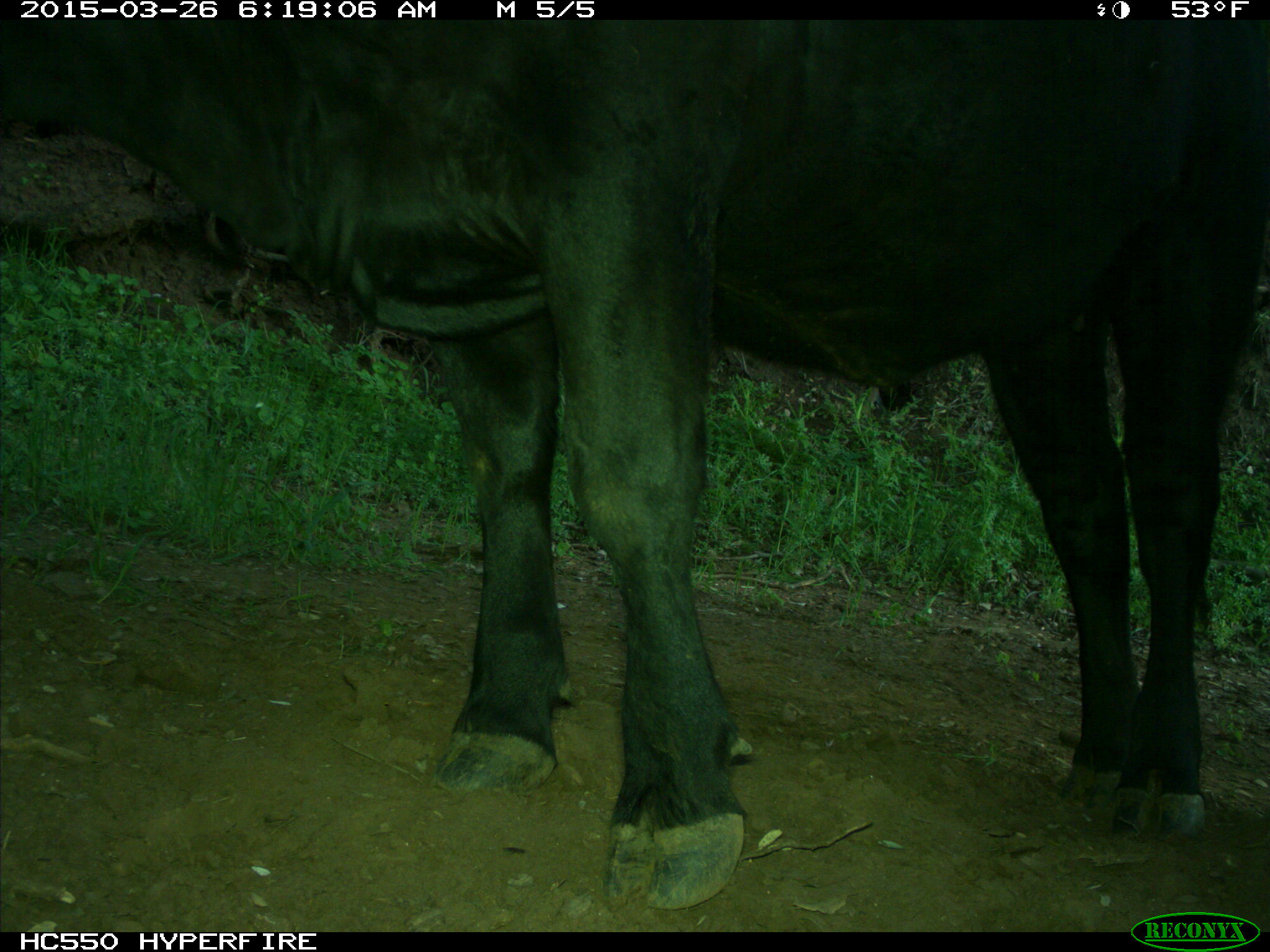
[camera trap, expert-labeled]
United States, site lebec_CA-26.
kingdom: Animalia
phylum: Chordata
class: Mammalia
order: Artiodactyla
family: Bovidae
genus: Bos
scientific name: Bos taurus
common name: domestic cow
Bos taurus (domestic cow).